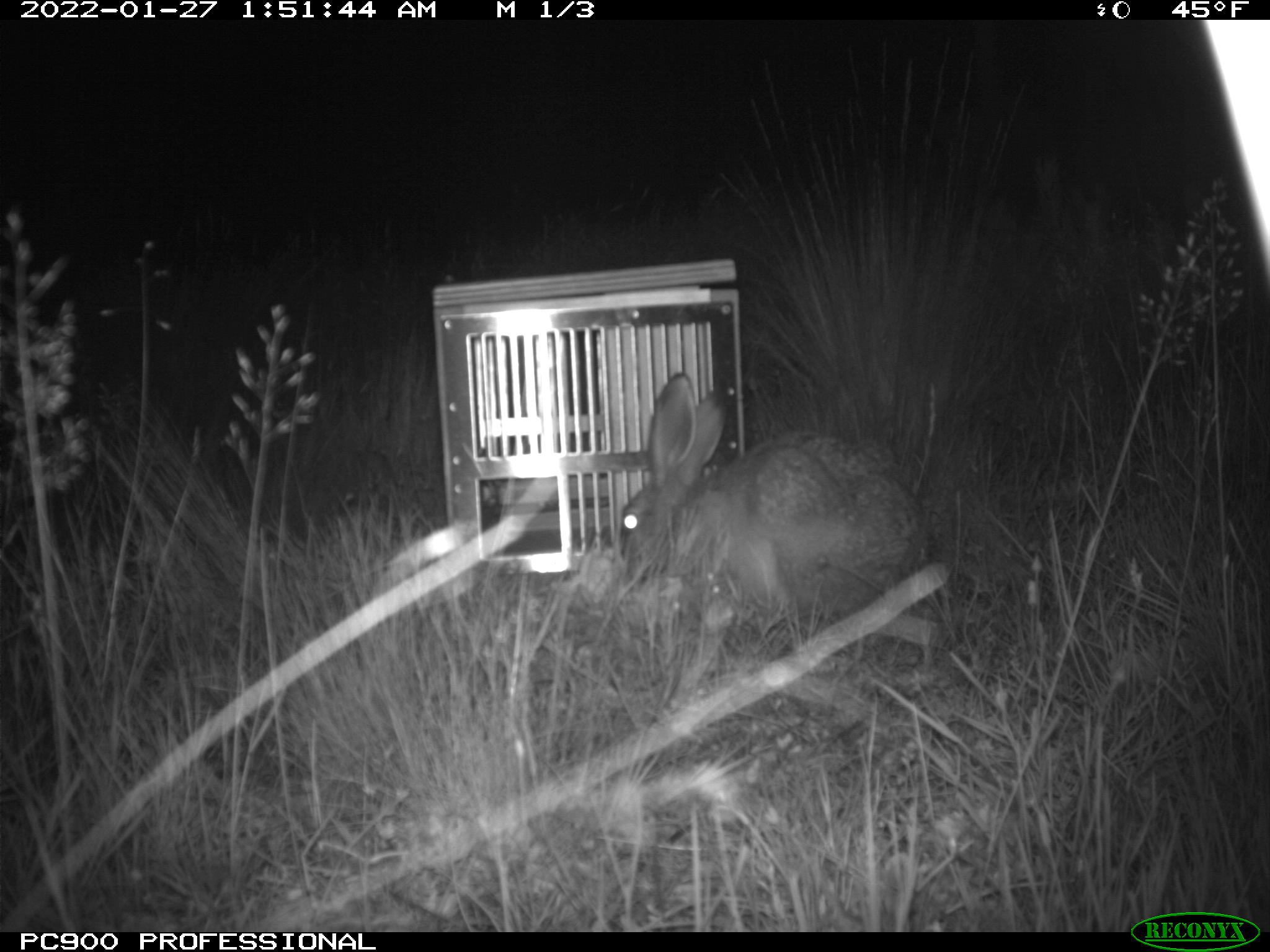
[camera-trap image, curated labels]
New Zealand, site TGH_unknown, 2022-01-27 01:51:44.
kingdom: Animalia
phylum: Chordata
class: Mammalia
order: Lagomorpha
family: Leporidae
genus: Lepus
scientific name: Lepus europaeus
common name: brown hare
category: hare